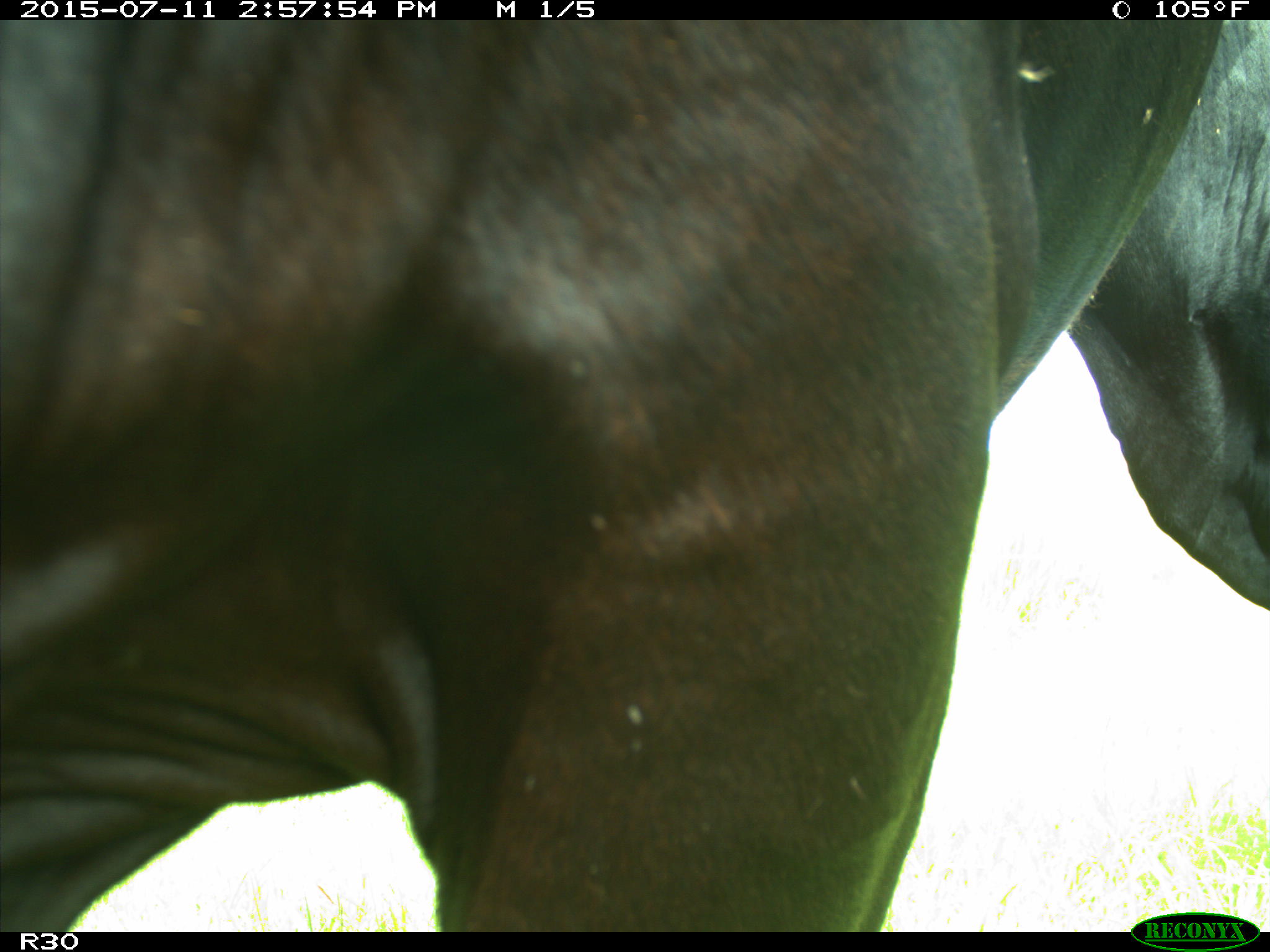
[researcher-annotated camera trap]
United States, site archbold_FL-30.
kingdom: Animalia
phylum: Chordata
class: Mammalia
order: Artiodactyla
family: Bovidae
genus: Bos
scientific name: Bos taurus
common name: domestic cow